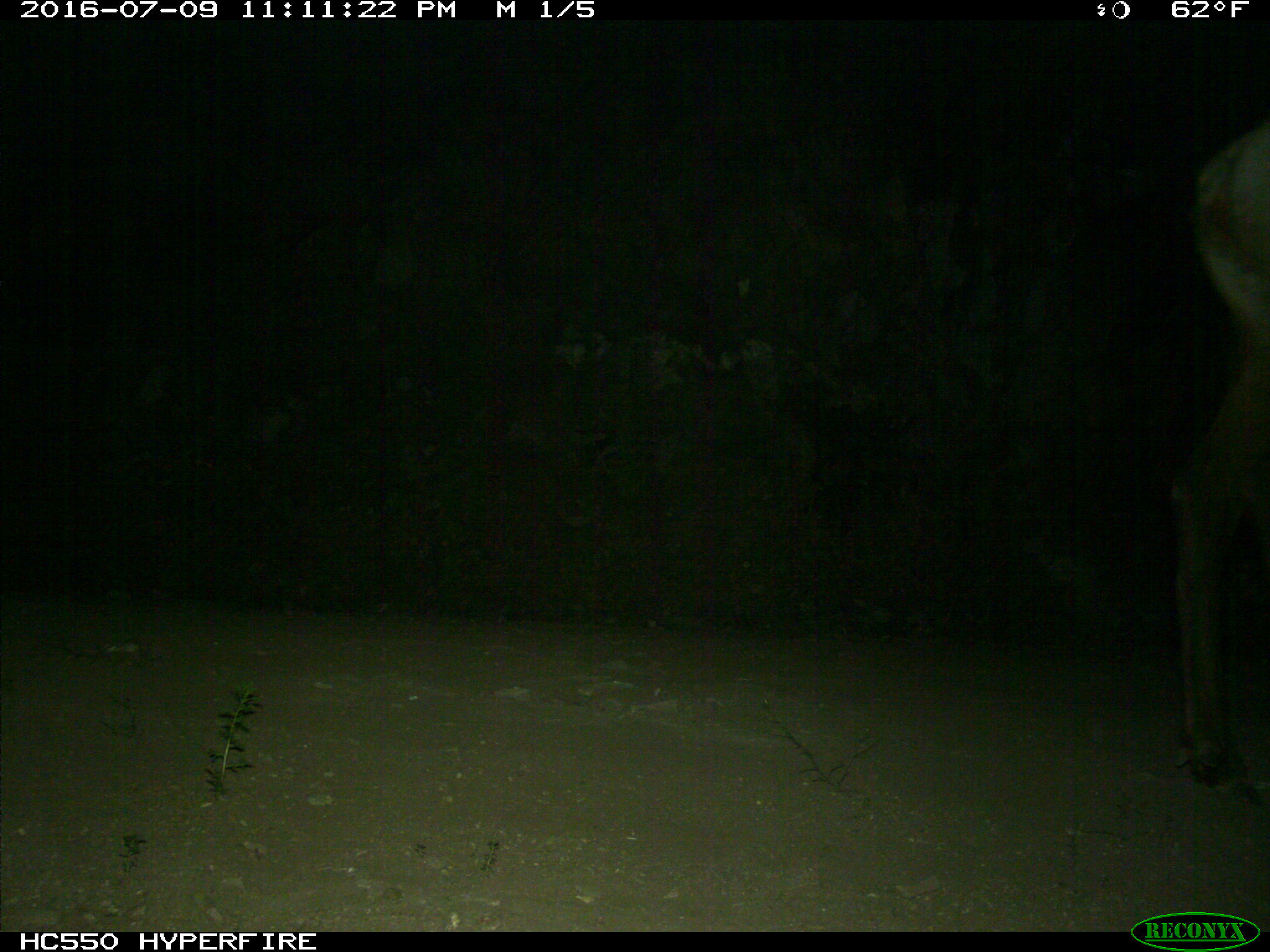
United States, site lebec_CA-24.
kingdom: Animalia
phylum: Chordata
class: Mammalia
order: Artiodactyla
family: Cervidae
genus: Cervus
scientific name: Cervus canadensis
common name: elk